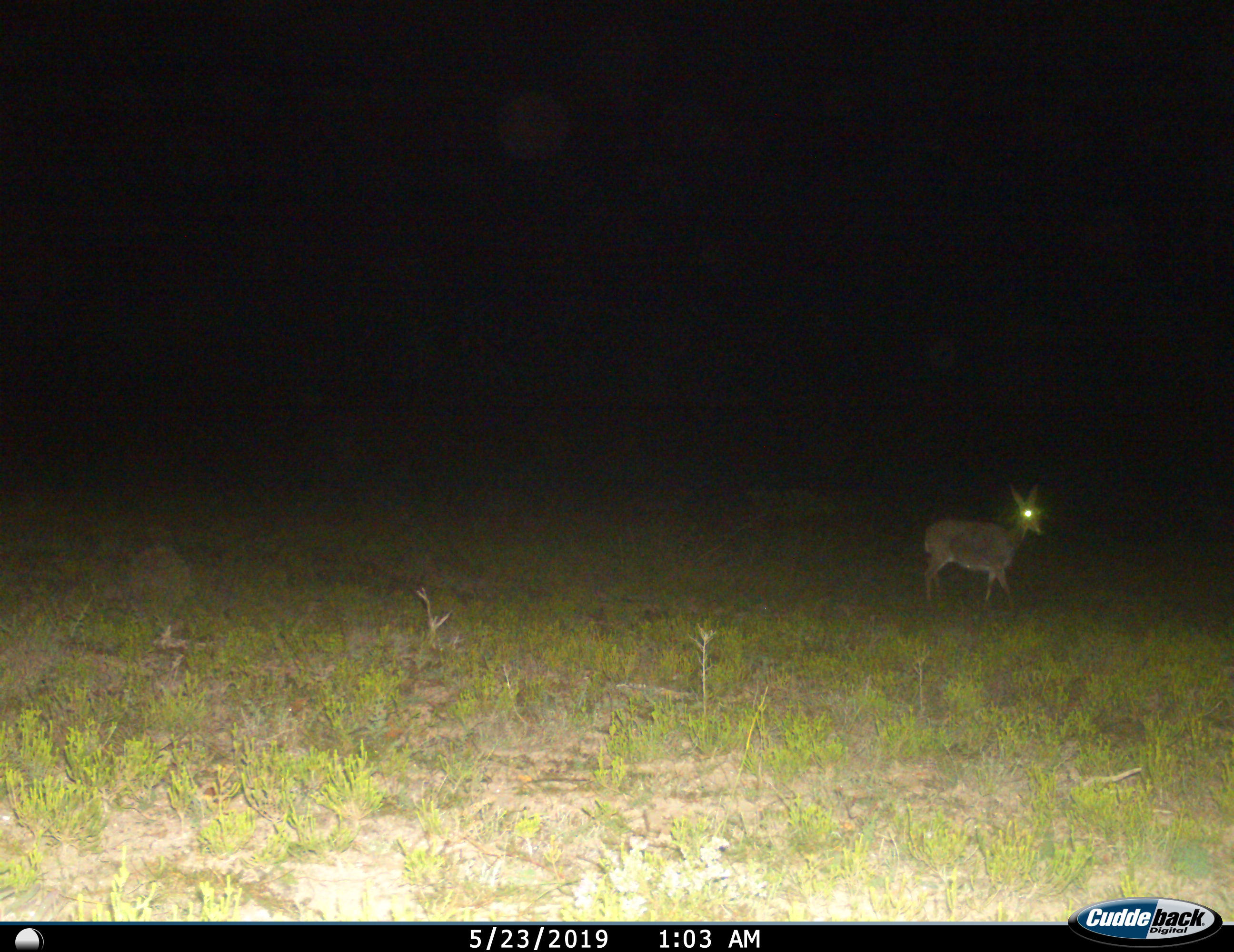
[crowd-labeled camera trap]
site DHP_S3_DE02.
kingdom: Animalia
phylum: Chordata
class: Mammalia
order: Artiodactyla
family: Bovidae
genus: Raphicerus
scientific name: Raphicerus campestris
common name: steenbok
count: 1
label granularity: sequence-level